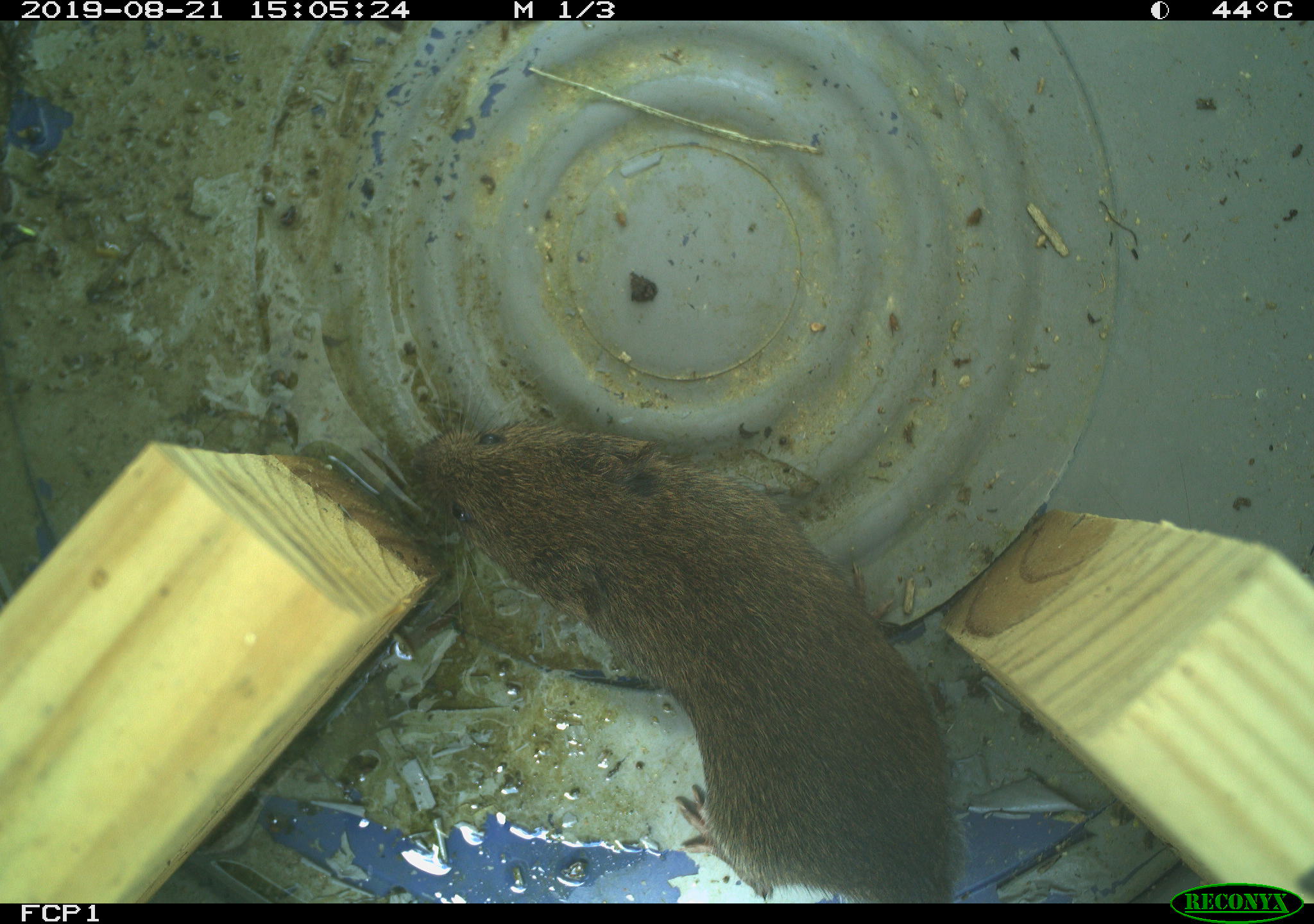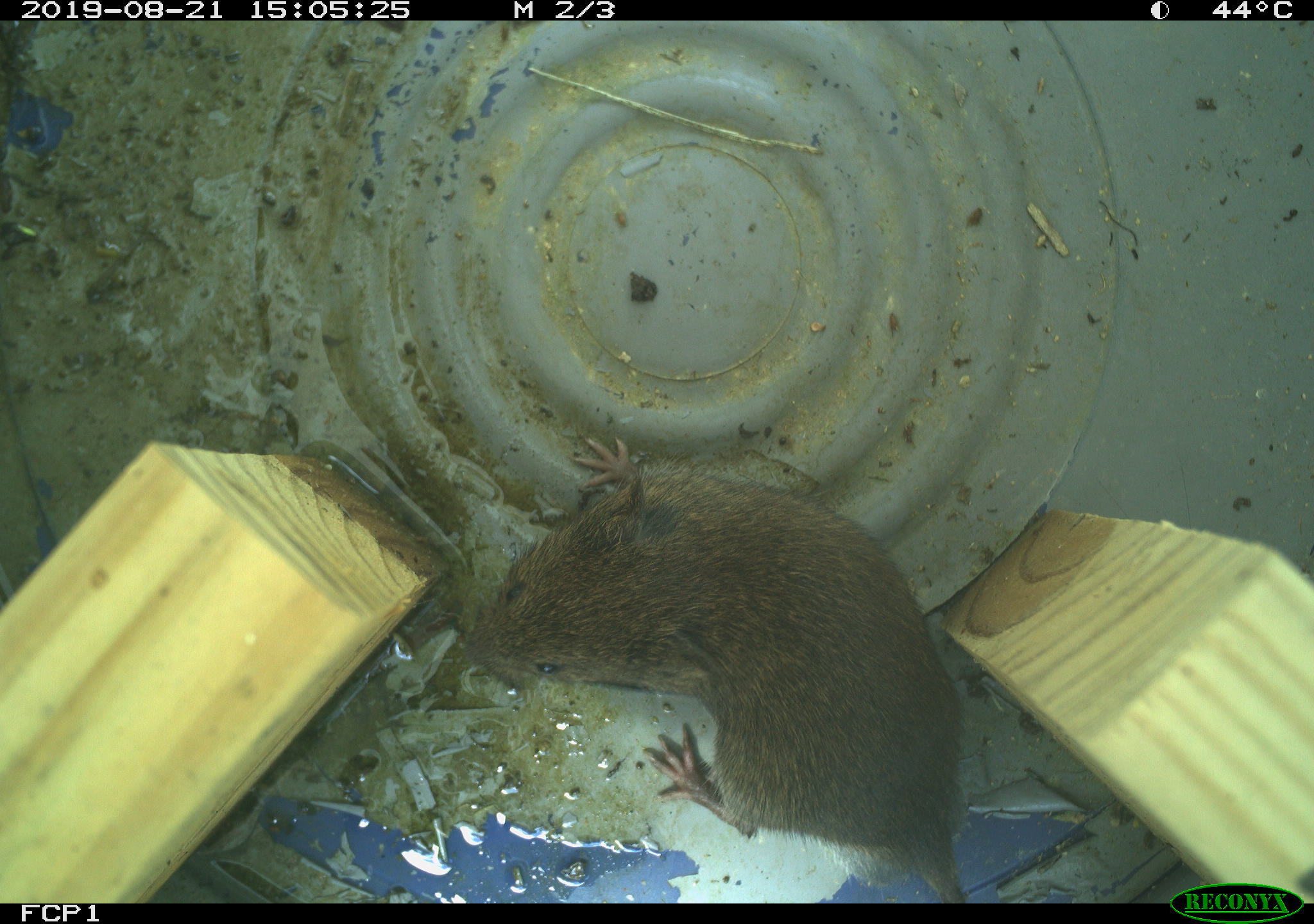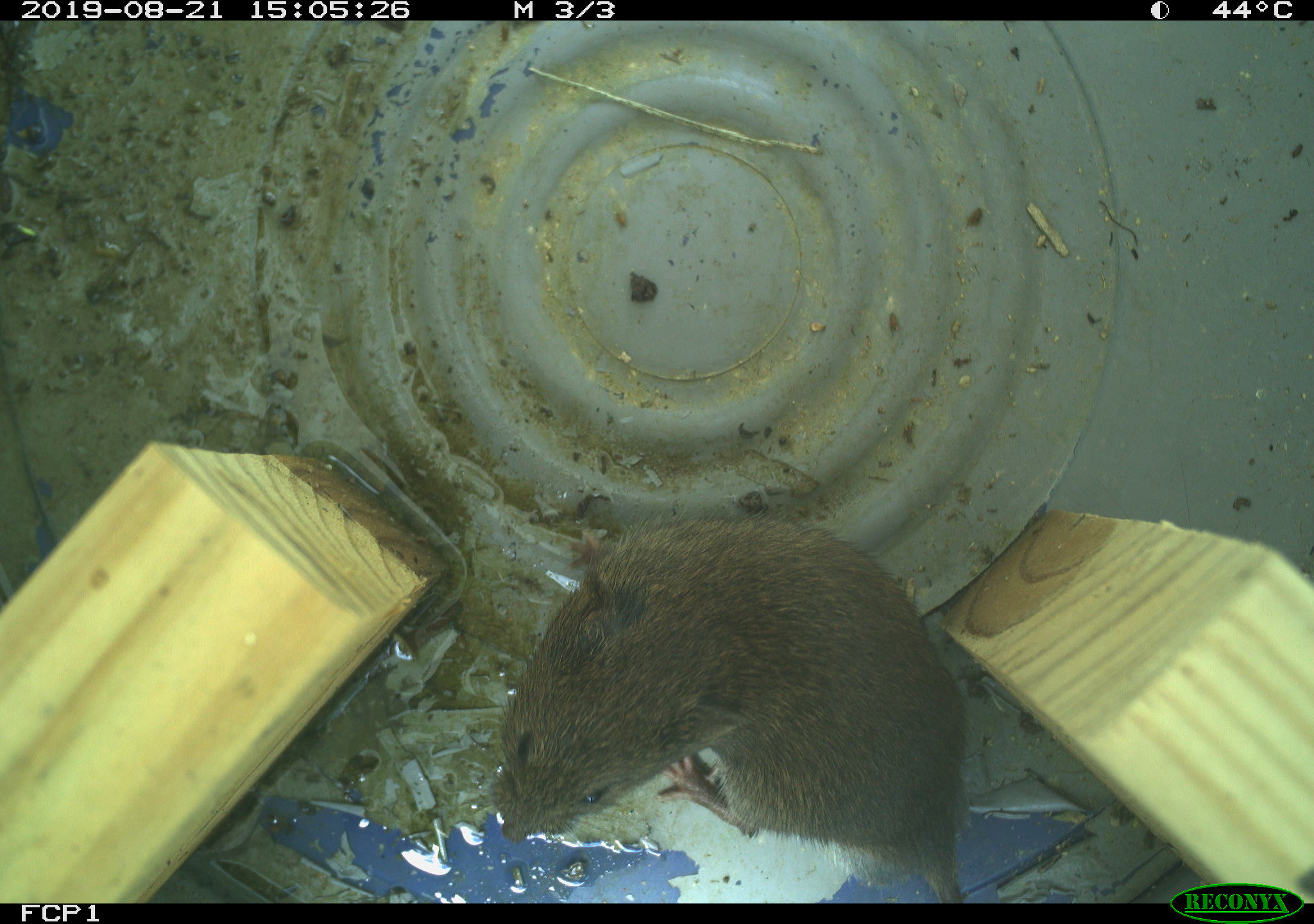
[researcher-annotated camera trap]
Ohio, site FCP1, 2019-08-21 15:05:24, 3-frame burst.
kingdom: Animalia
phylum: Chordata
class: Mammalia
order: Rodentia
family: Cricetidae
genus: Microtus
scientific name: Microtus pennsylvanicus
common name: meadow vole